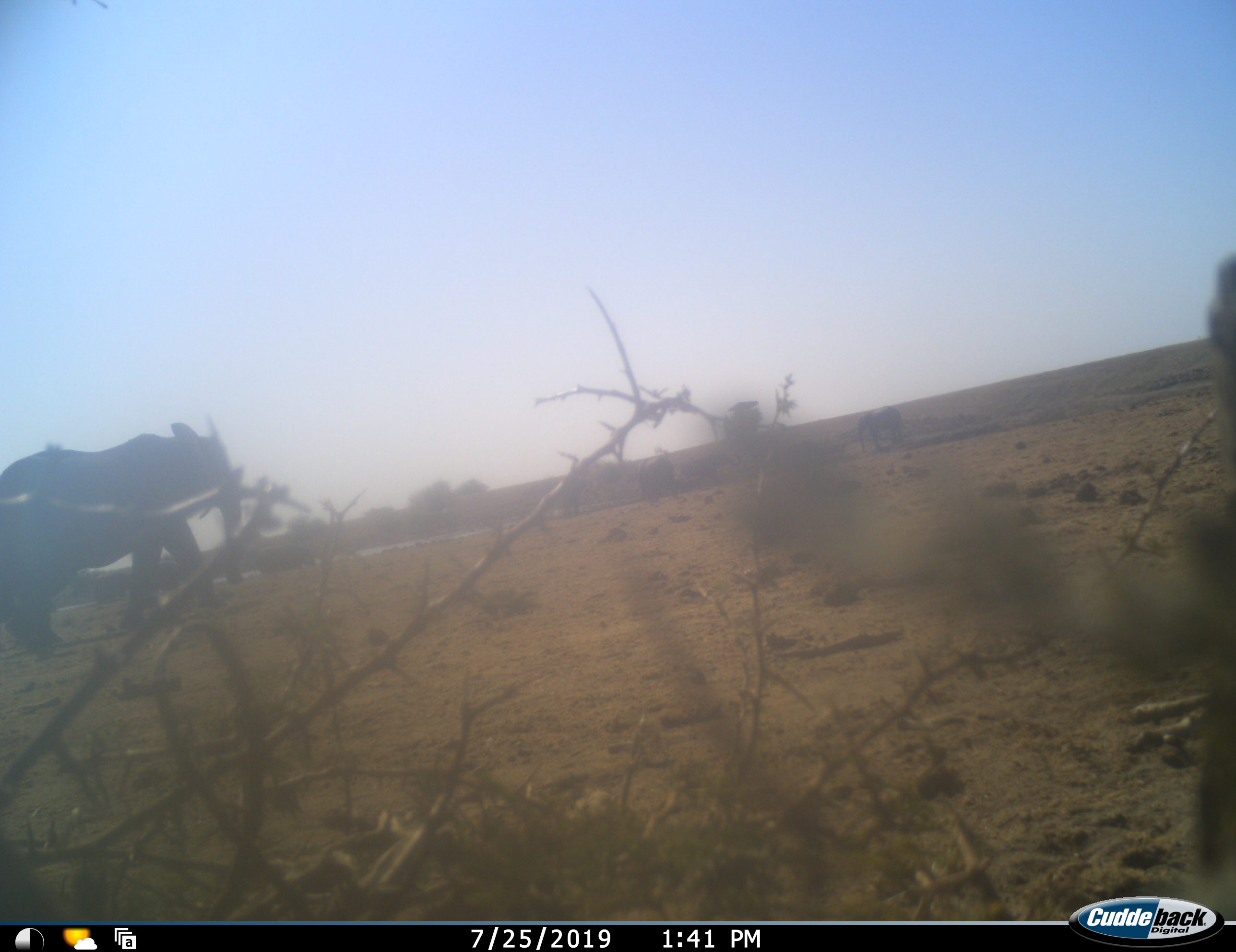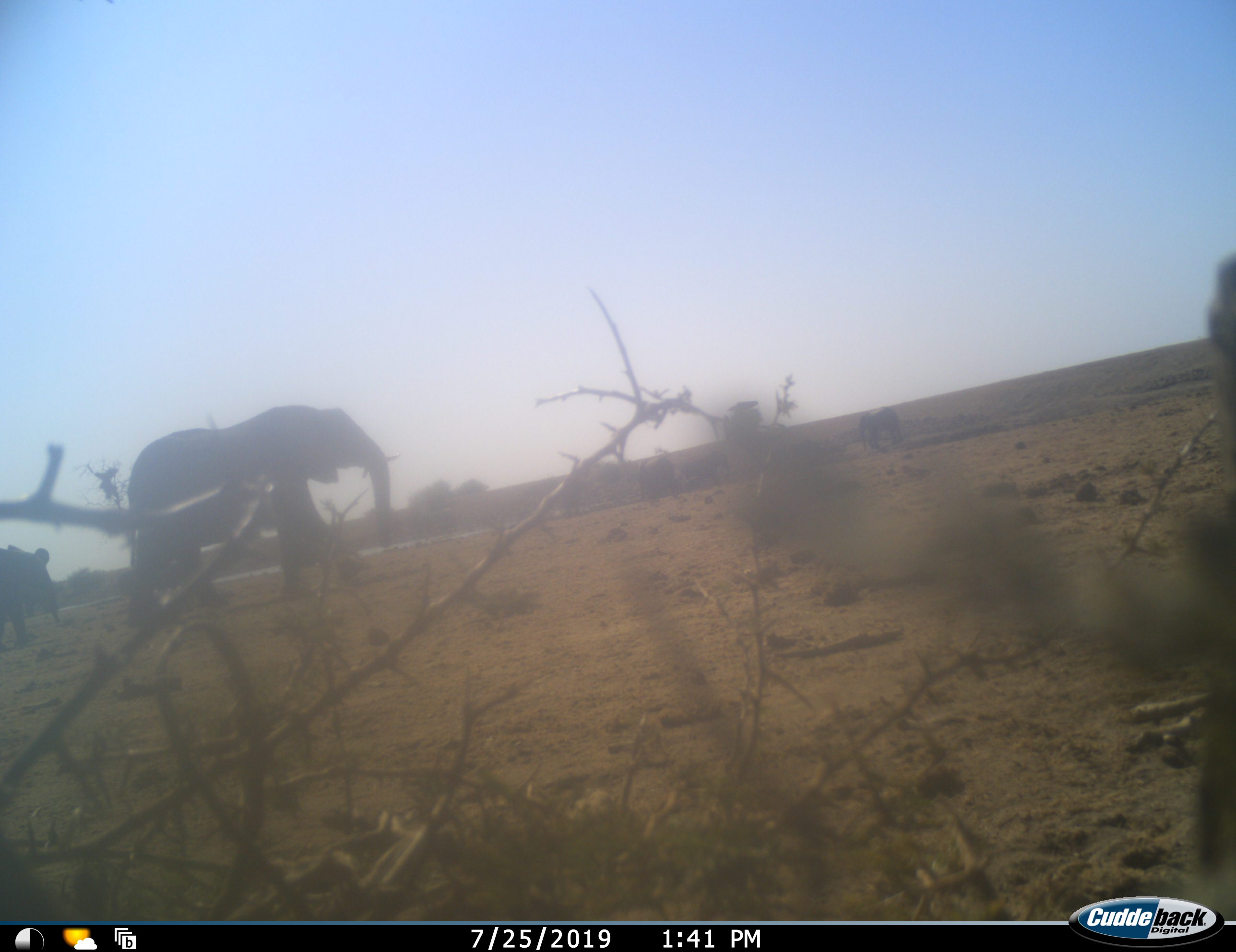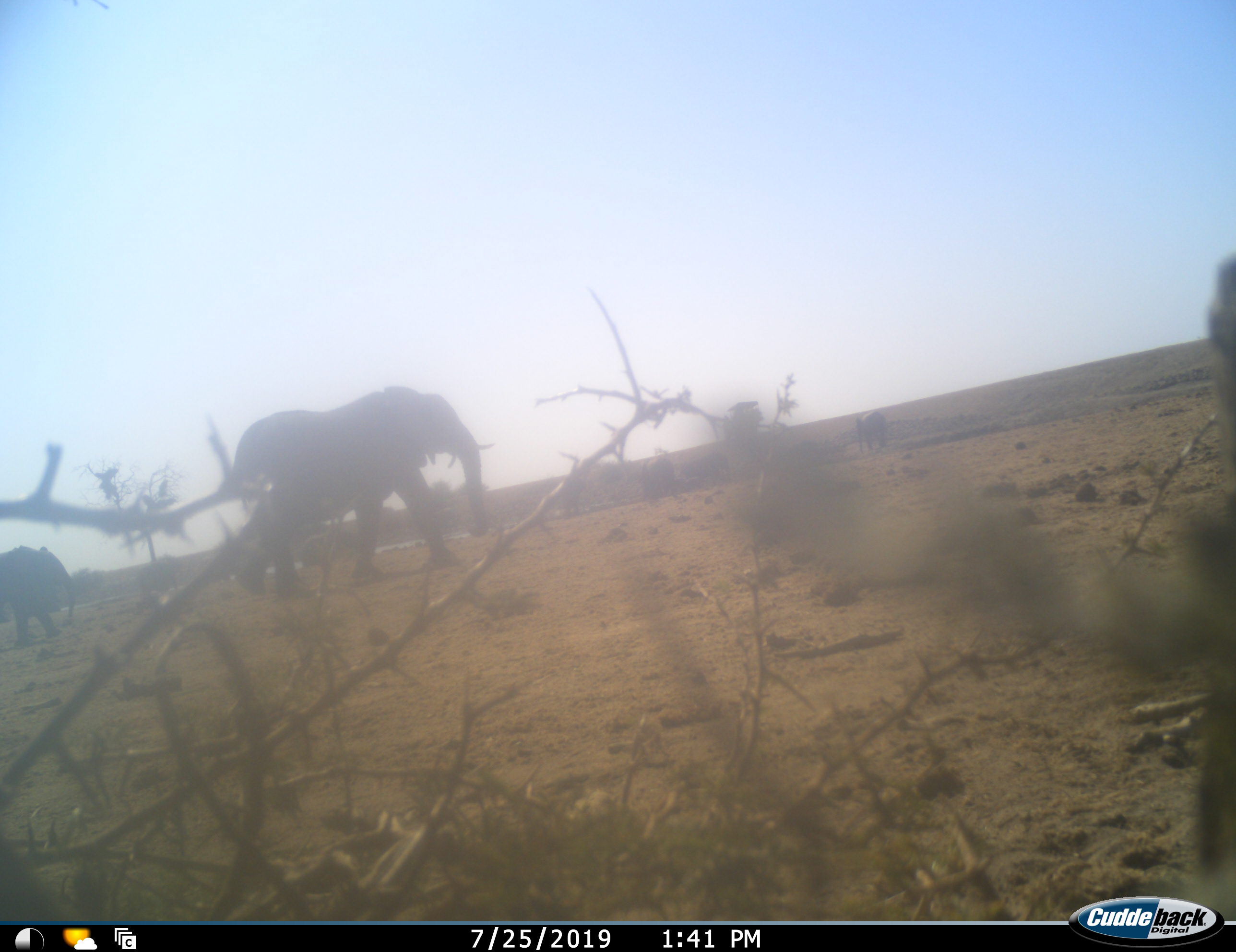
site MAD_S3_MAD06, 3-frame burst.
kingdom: Animalia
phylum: Chordata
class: Mammalia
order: Proboscidea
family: Elephantidae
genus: Loxodonta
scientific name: Loxodonta africana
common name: african bush elephant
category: elephant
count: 2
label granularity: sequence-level